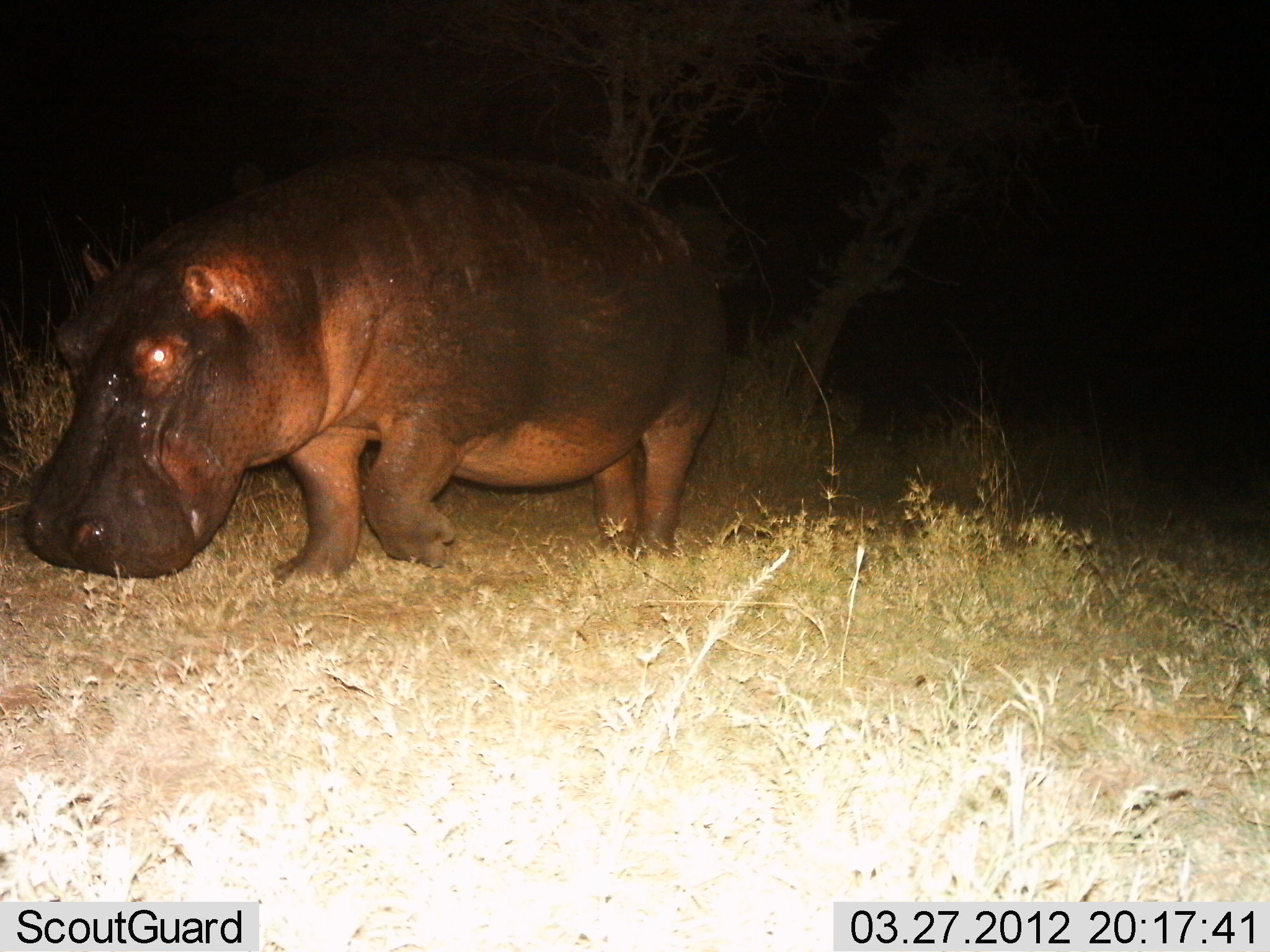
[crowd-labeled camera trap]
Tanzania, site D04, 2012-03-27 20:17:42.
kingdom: Animalia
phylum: Chordata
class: Mammalia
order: Artiodactyla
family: Hippopotamidae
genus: Hippopotamus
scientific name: Hippopotamus amphibius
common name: hippopotamus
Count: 1.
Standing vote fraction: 18%.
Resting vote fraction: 0%.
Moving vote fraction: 79%.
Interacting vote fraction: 0%.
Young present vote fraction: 0%.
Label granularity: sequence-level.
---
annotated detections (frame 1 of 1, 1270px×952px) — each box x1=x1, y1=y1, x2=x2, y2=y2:
animal: x1=23, y1=128, x2=735, y2=591